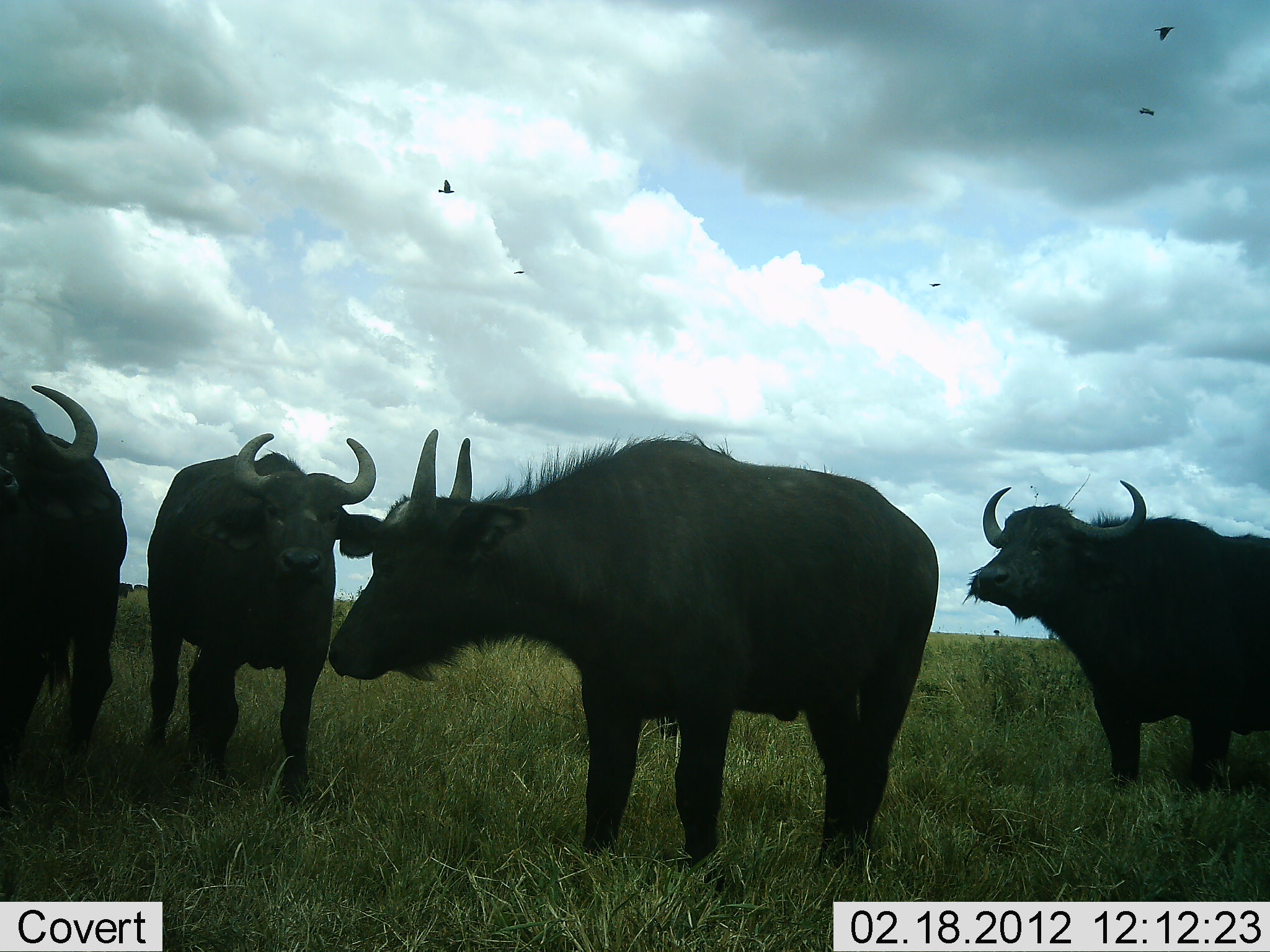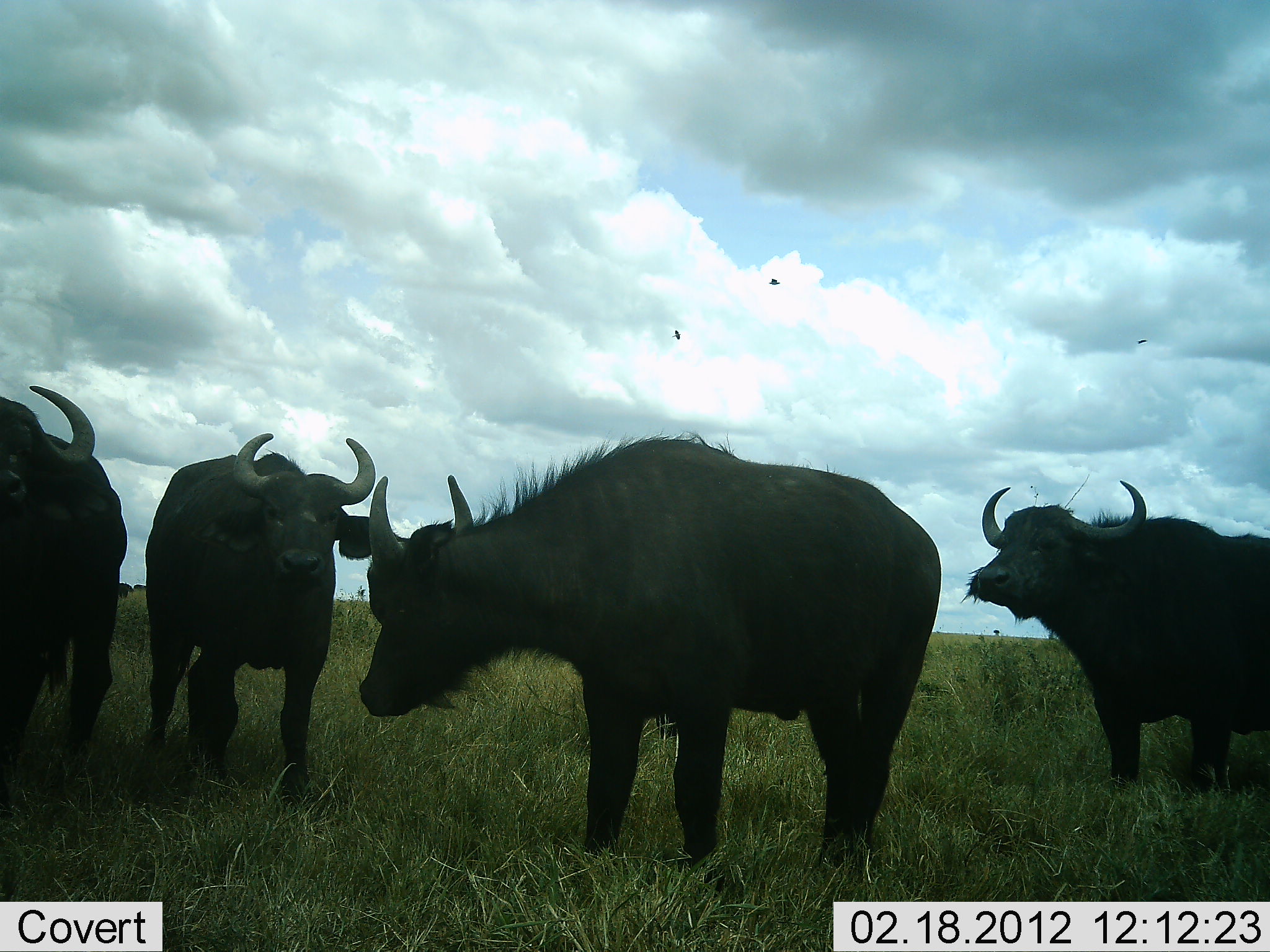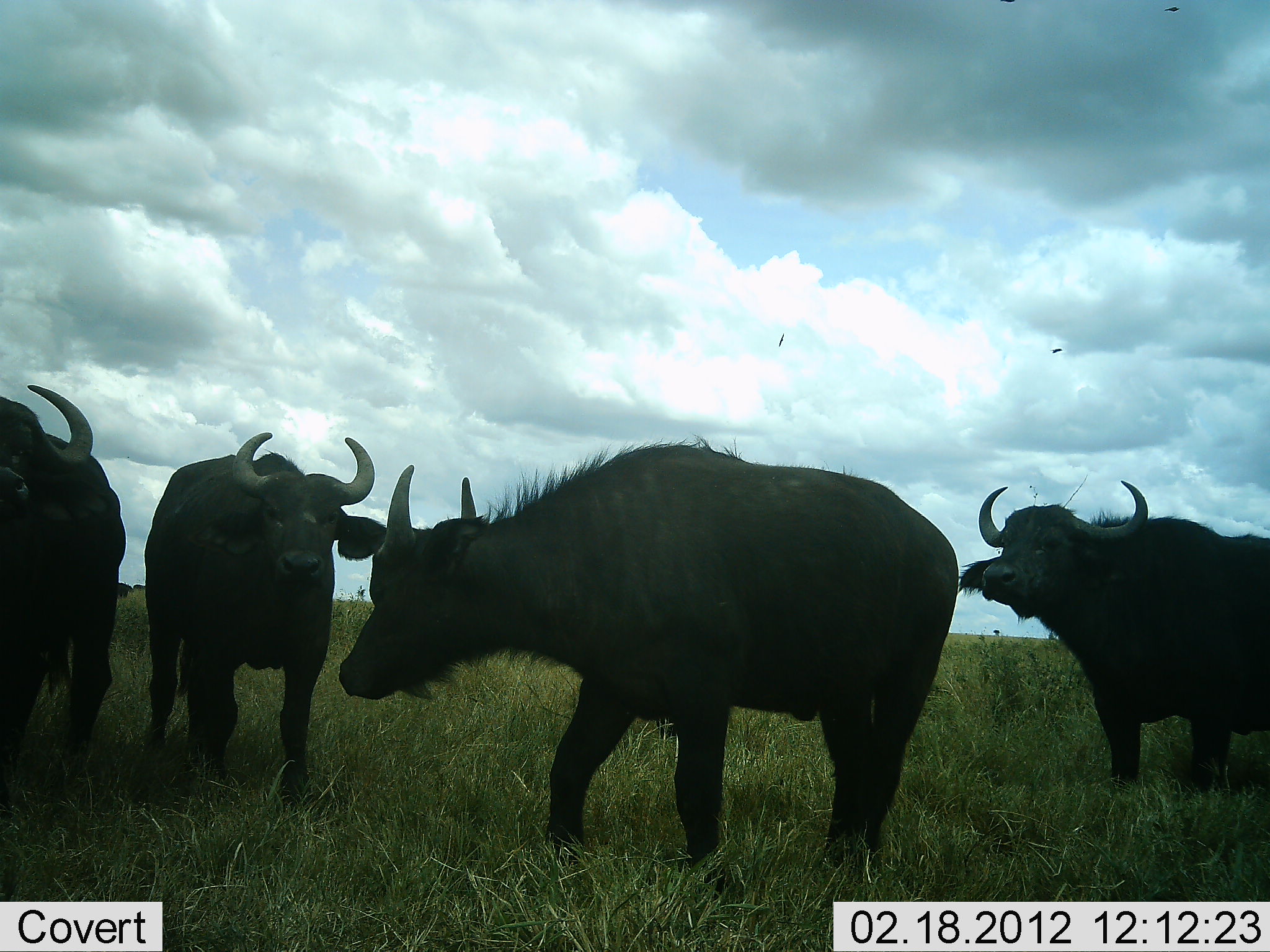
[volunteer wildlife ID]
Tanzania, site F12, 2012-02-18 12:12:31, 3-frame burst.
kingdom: Animalia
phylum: Chordata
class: Mammalia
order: Artiodactyla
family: Bovidae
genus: Syncerus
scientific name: Syncerus caffer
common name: cape buffalo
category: buffalo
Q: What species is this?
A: Buffalo (cape buffalo) (Syncerus caffer).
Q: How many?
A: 4.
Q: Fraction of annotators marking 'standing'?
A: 95%.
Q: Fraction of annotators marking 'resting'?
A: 0%.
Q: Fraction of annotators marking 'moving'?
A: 0%.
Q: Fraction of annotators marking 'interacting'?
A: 5%.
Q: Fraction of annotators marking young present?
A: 0%.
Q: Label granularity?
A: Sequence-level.